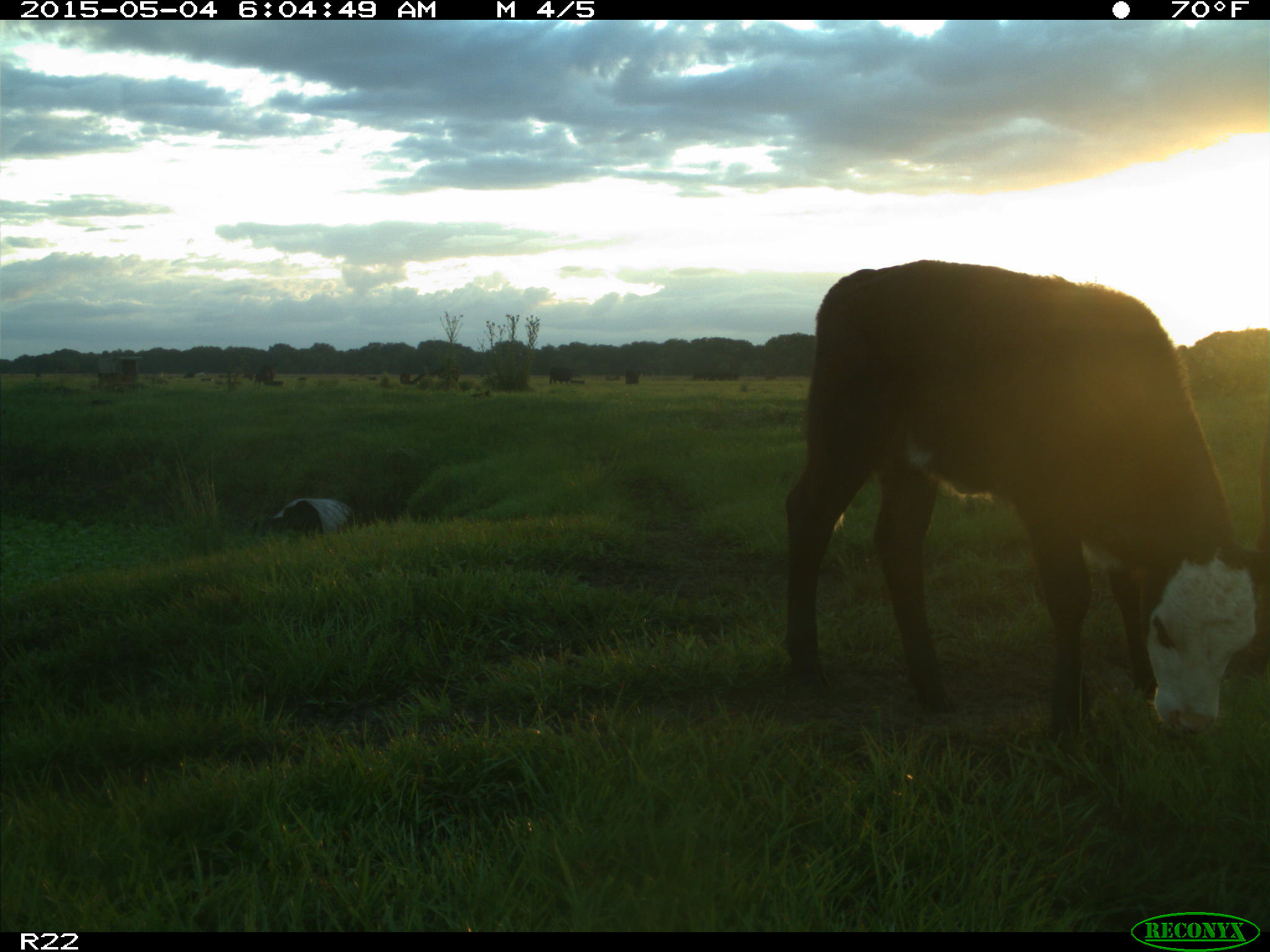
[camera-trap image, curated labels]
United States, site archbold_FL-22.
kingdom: Animalia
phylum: Chordata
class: Mammalia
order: Artiodactyla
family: Bovidae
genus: Bos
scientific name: Bos taurus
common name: domestic cow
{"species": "Bos taurus (domestic cow)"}